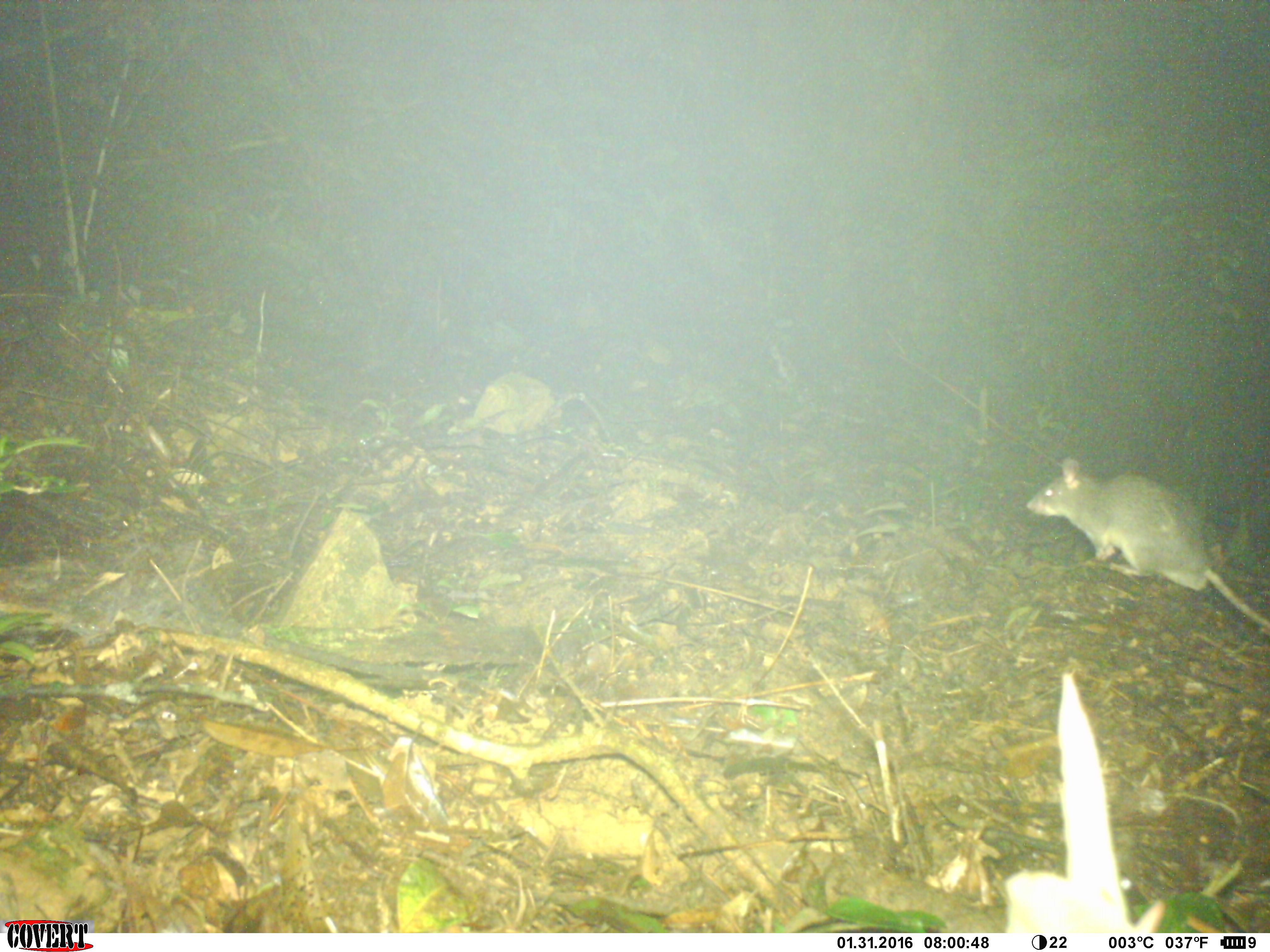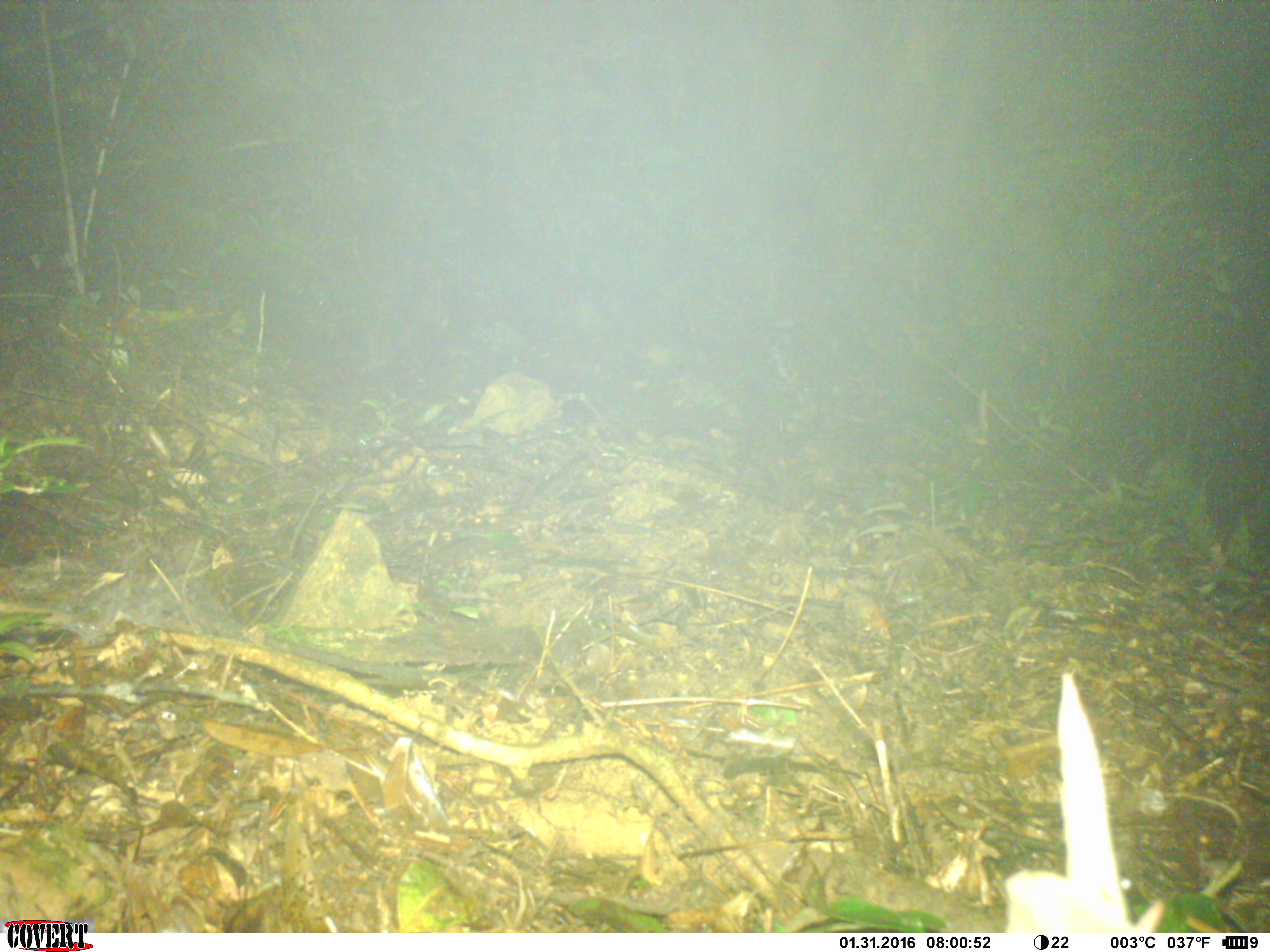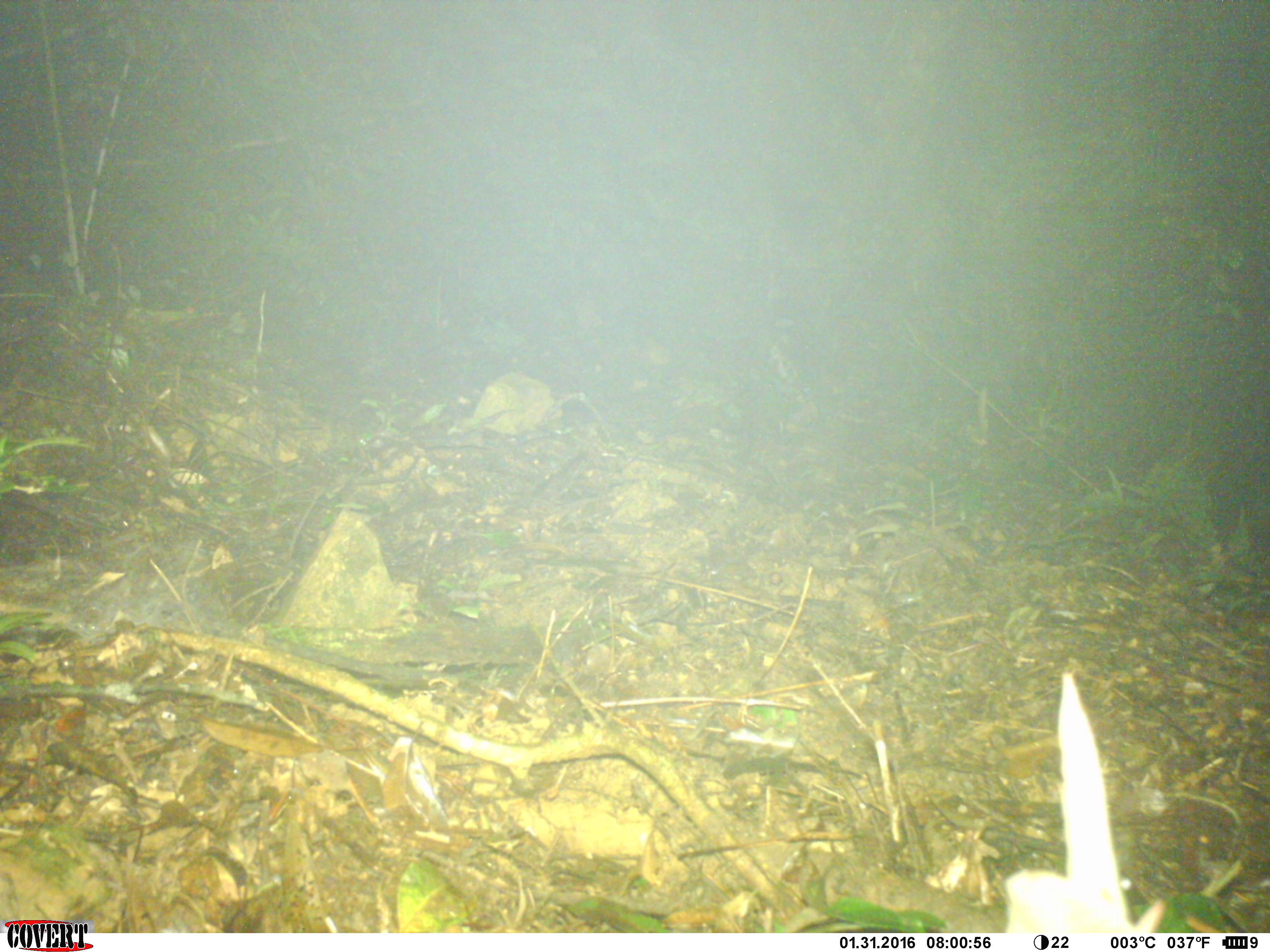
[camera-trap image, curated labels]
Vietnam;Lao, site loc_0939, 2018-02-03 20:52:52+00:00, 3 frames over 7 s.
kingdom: Animalia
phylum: Chordata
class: Mammalia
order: Rodentia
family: Muridae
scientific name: Muridae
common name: old-world mice and rats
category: unidentified murid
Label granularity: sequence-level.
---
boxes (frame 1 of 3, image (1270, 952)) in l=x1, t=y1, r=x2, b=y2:
unidentified murid: l=1025, t=456, r=1270, b=630